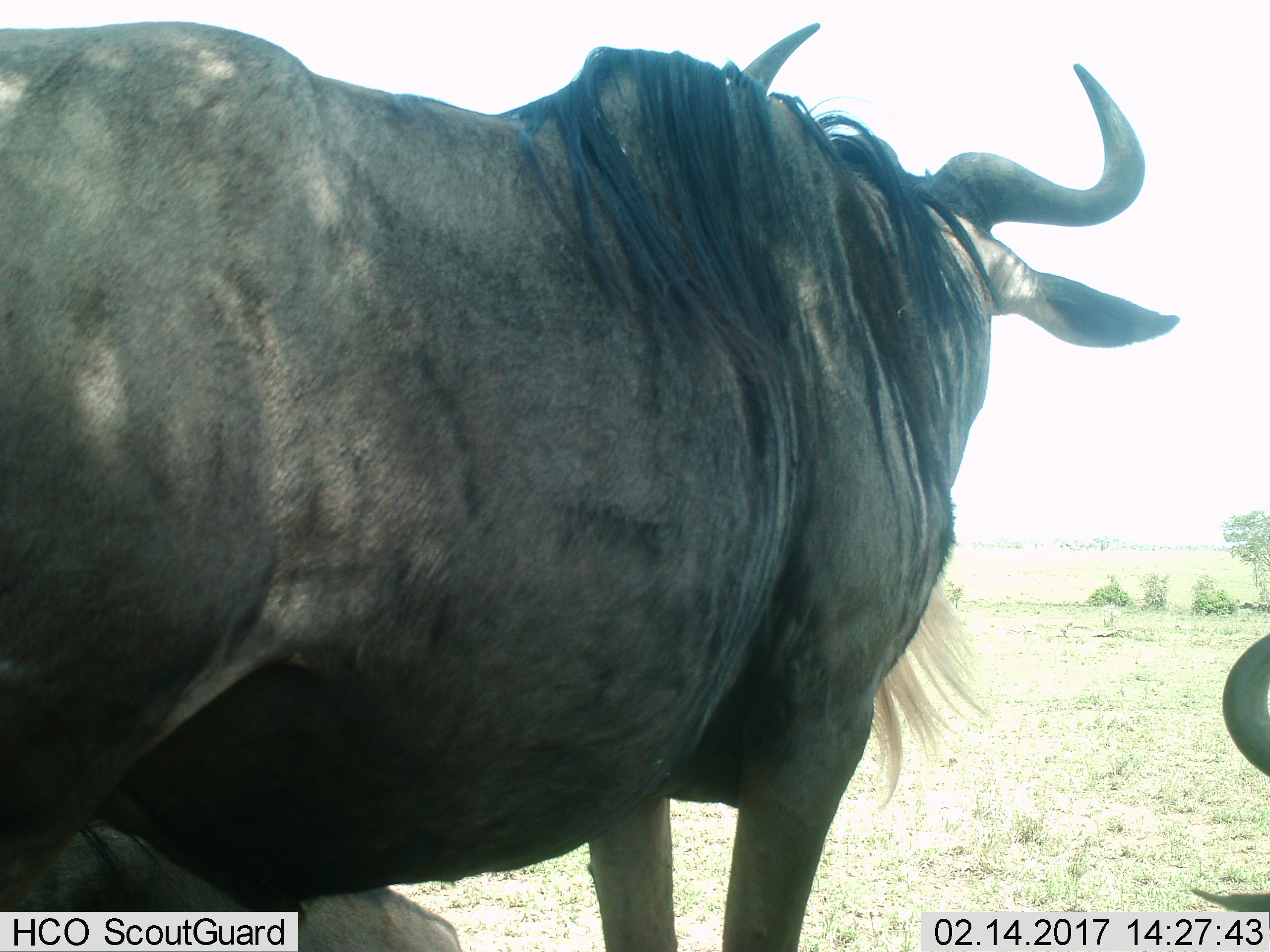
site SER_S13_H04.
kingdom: Animalia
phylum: Chordata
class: Mammalia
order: Artiodactyla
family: Bovidae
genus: Connochaetes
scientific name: Connochaetes taurinus taurinus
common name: blue wildebeest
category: wildebeestblue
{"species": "wildebeestblue (blue wildebeest) (Connochaetes taurinus taurinus)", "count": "3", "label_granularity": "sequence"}